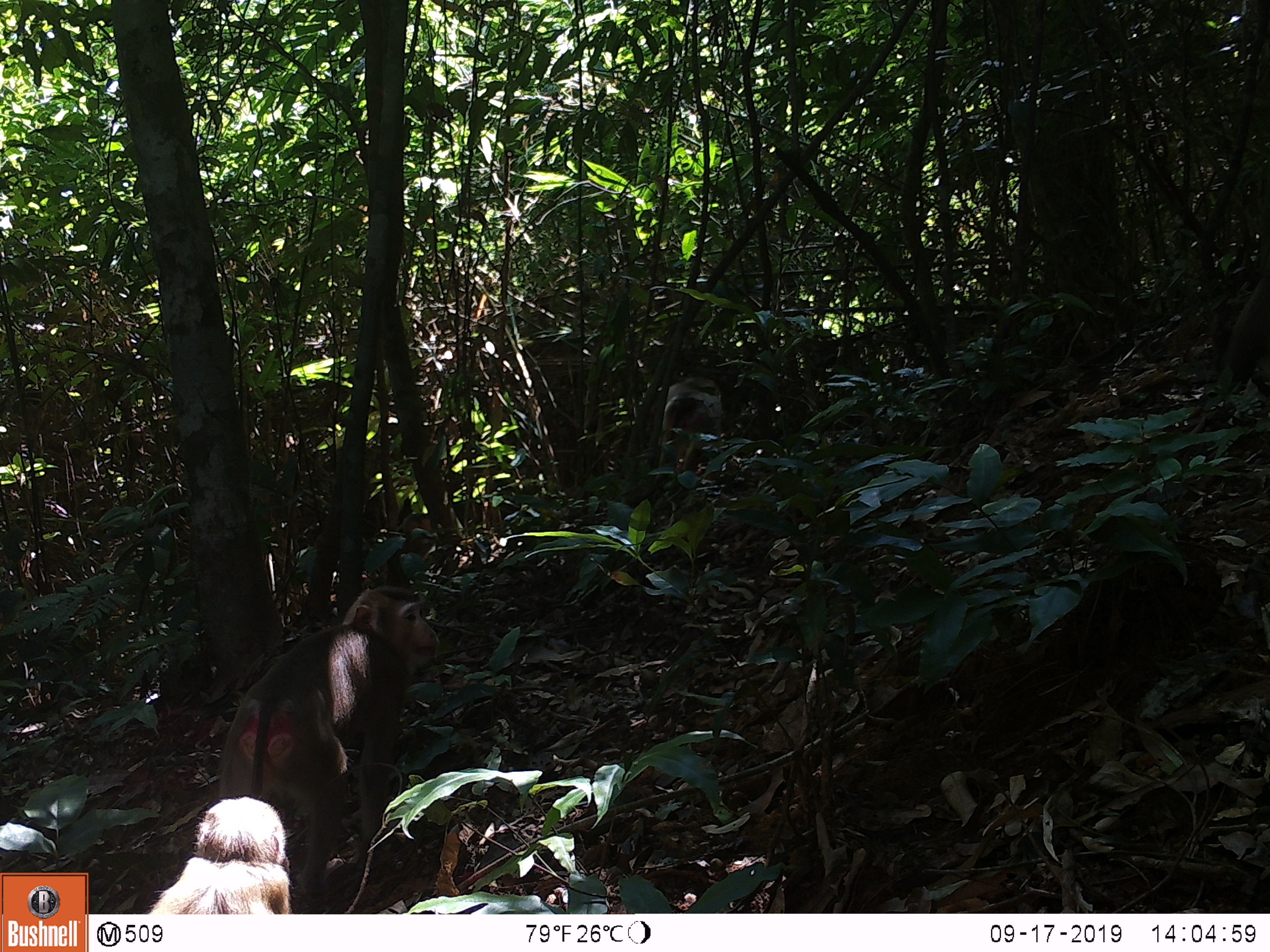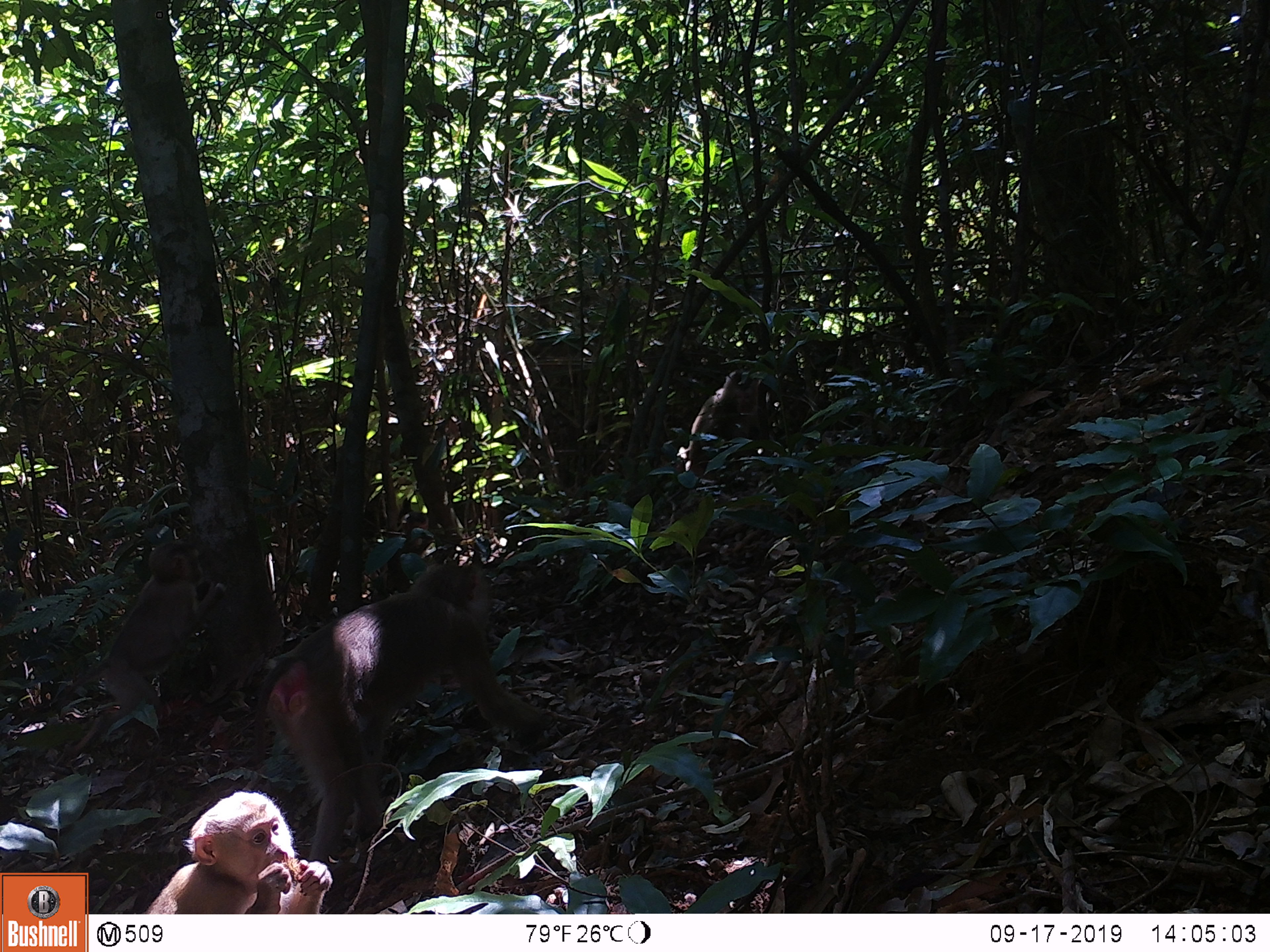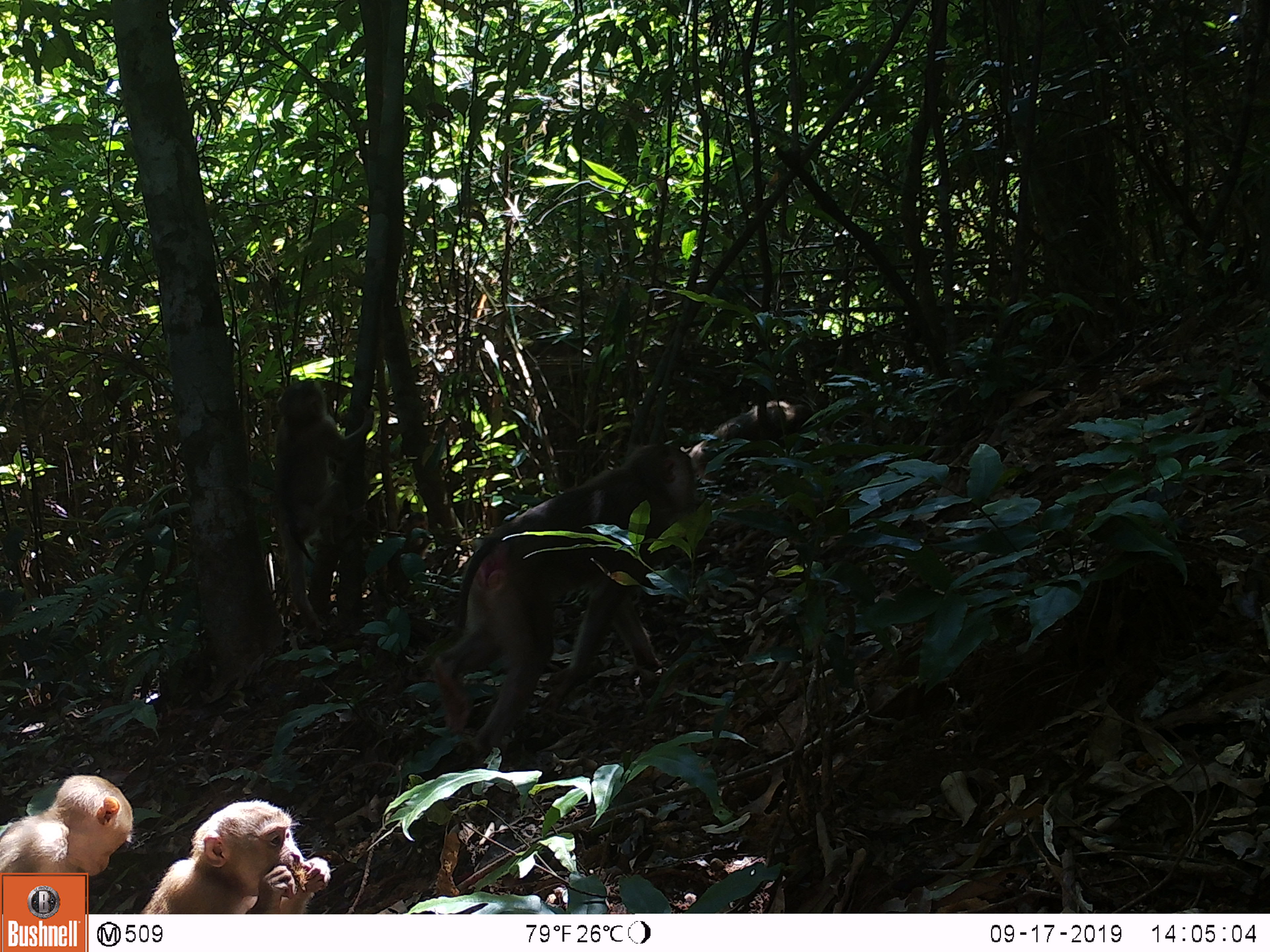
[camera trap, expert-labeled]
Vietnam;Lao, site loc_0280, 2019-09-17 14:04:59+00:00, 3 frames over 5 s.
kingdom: Animalia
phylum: Chordata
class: Mammalia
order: Primates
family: Cercopithecidae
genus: Macaca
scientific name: Macaca nemestrina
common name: pig-tailed macaque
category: pig tailed macaque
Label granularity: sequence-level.